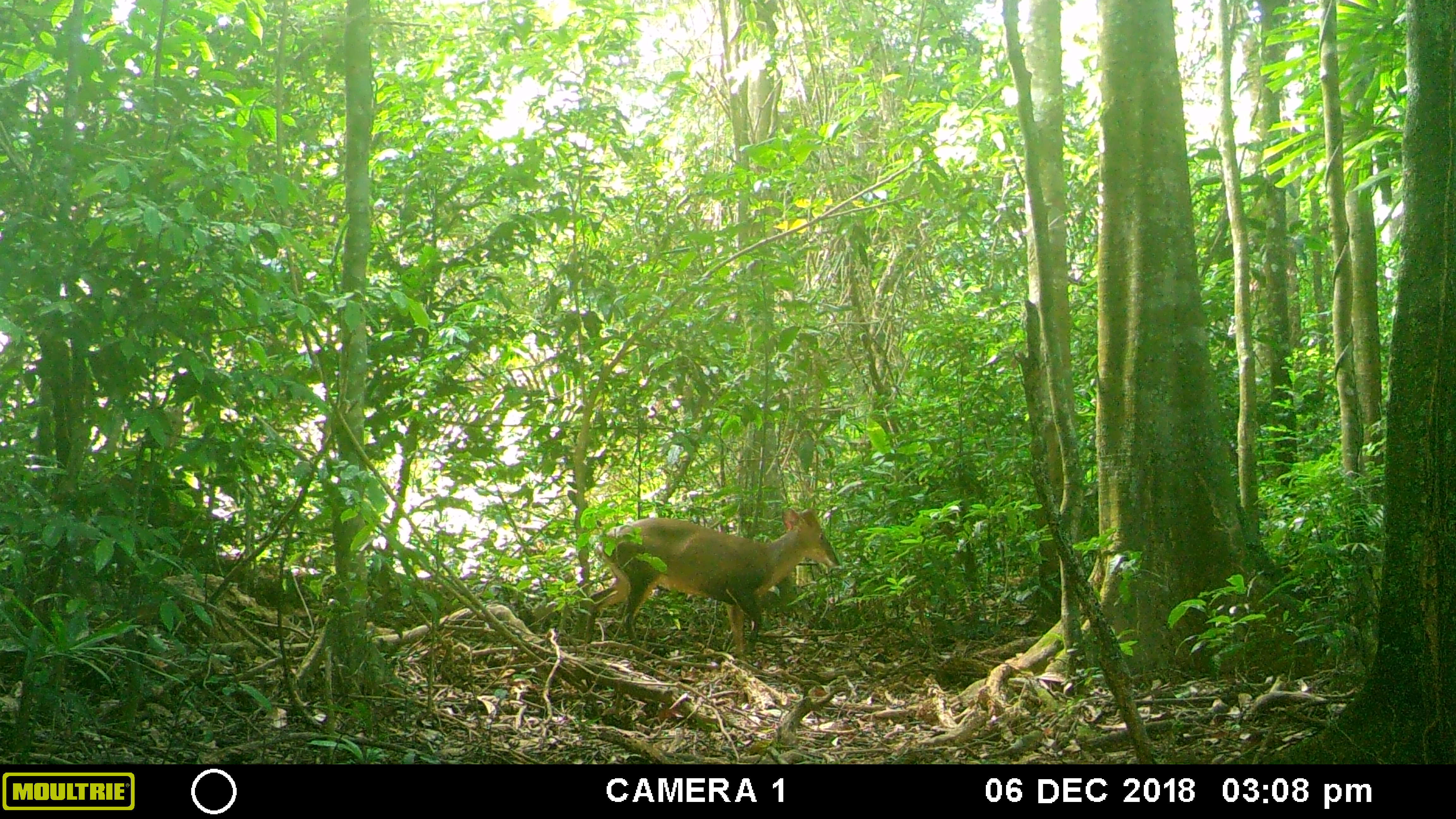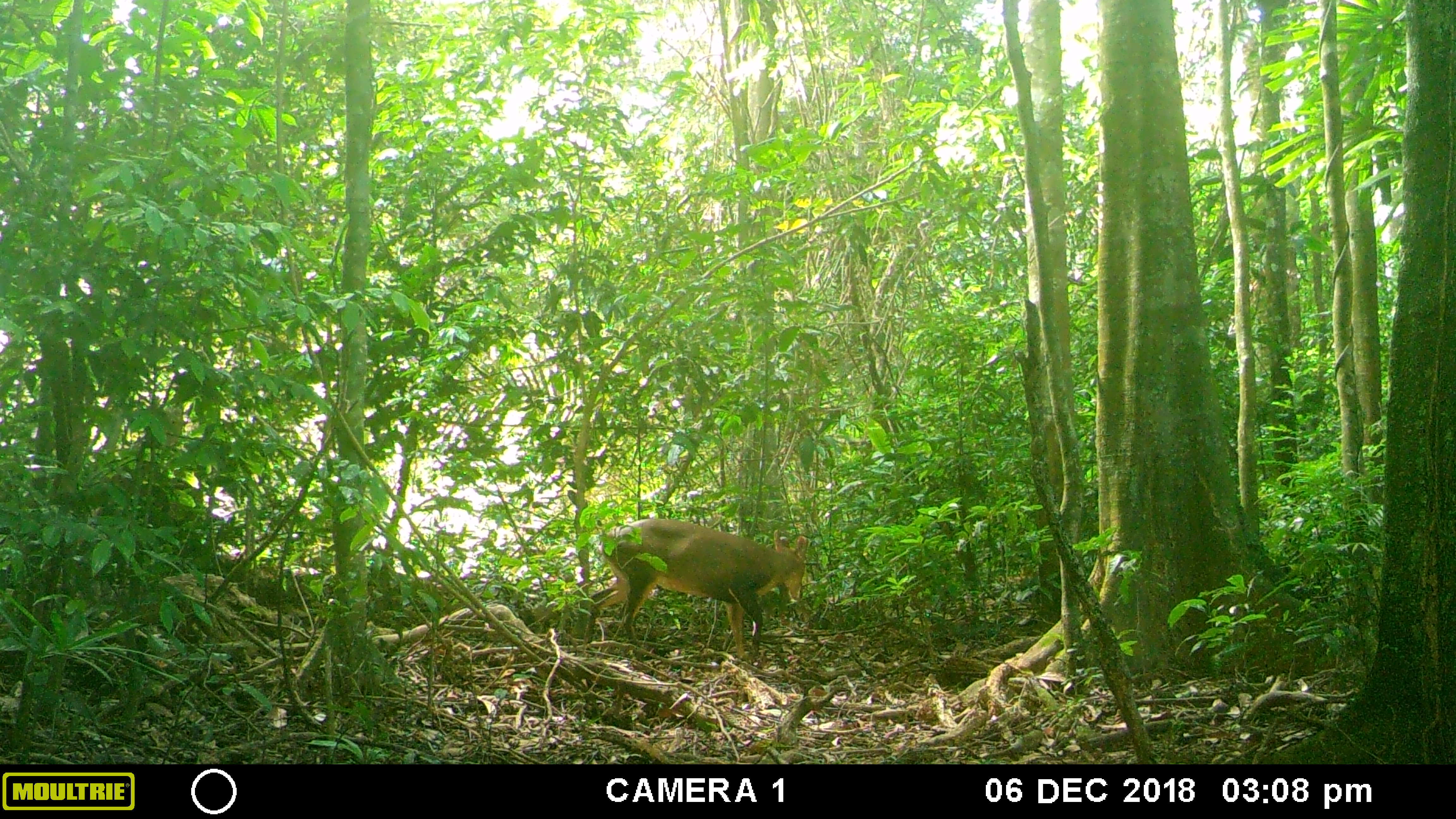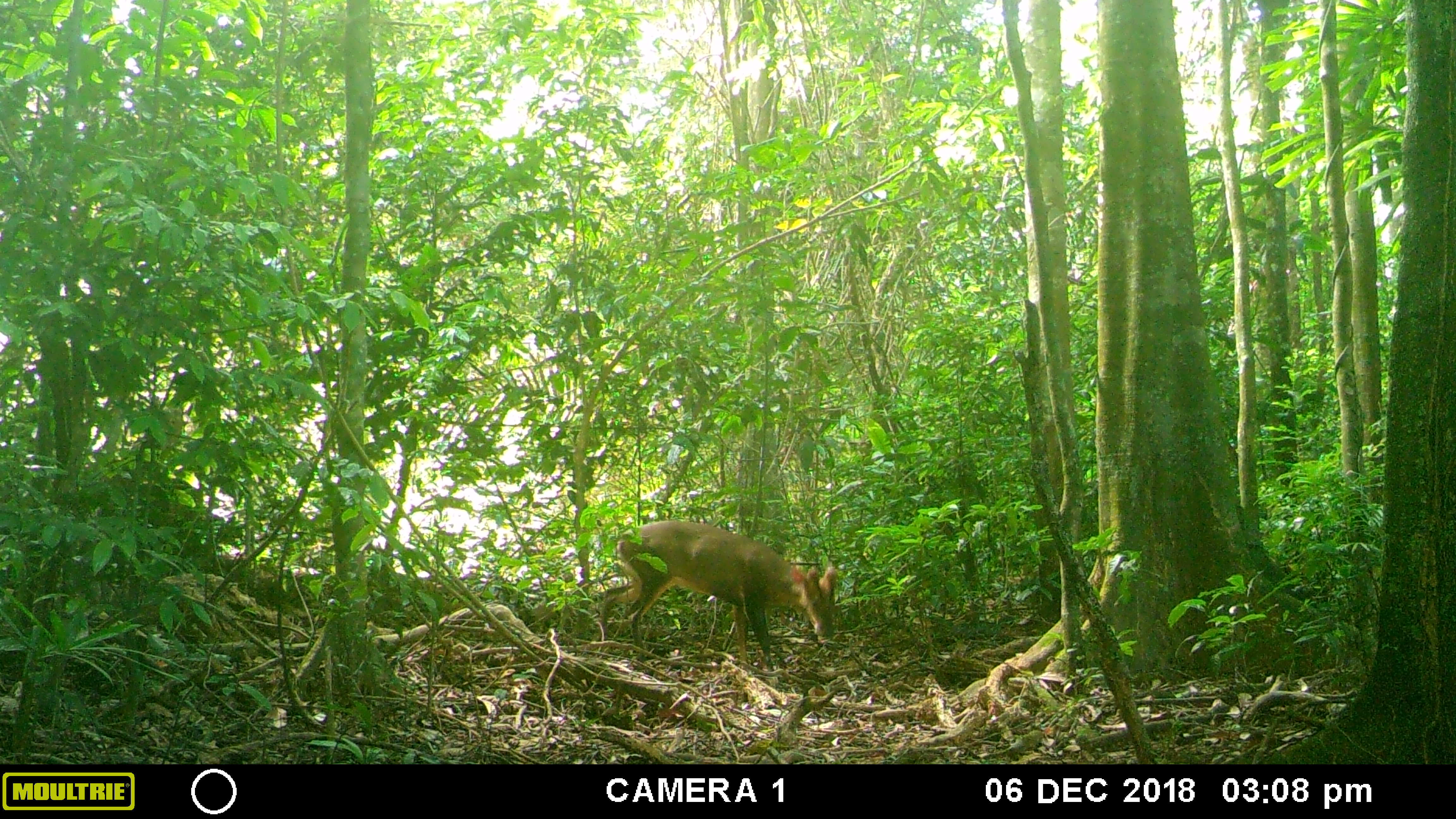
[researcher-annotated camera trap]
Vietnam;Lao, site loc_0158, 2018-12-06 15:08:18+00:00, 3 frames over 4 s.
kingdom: Animalia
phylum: Chordata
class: Mammalia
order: Artiodactyla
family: Cervidae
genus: Muntiacus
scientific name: Muntiacus vuquangensis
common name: large-antlered muntjac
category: large antlered muntjac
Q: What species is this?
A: Large antlered muntjac (large-antlered muntjac) (Muntiacus vuquangensis).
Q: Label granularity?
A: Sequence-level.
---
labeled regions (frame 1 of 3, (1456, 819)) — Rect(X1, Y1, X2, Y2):
large antlered muntjac: Rect(584, 506, 840, 655)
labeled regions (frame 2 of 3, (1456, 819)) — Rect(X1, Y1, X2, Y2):
large antlered muntjac: Rect(585, 518, 807, 659)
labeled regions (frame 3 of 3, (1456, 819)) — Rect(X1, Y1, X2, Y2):
large antlered muntjac: Rect(596, 519, 836, 672)